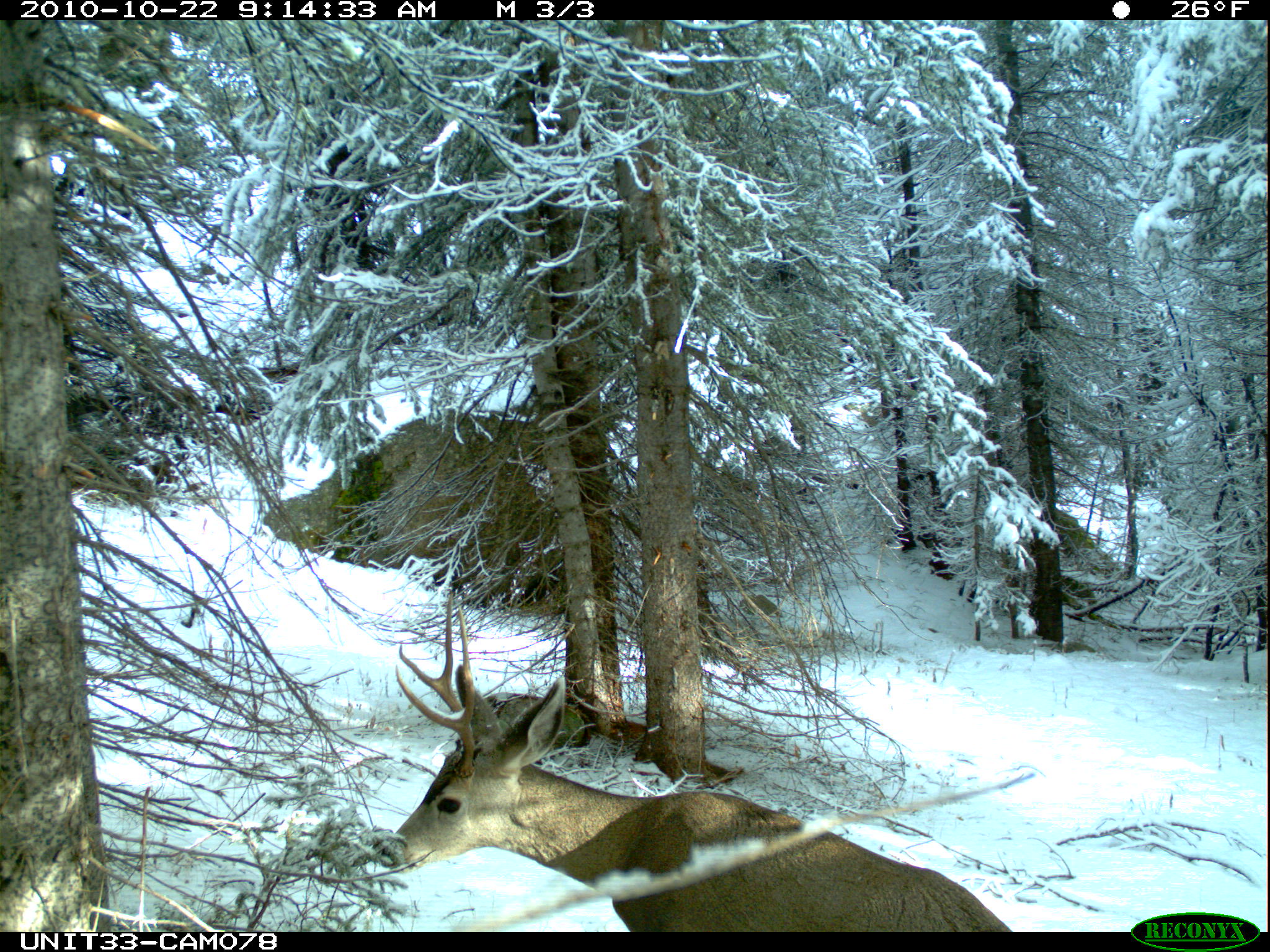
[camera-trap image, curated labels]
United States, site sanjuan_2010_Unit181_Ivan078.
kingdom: Animalia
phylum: Chordata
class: Mammalia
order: Artiodactyla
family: Cervidae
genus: Odocoileus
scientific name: Odocoileus hemionus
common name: mule deer